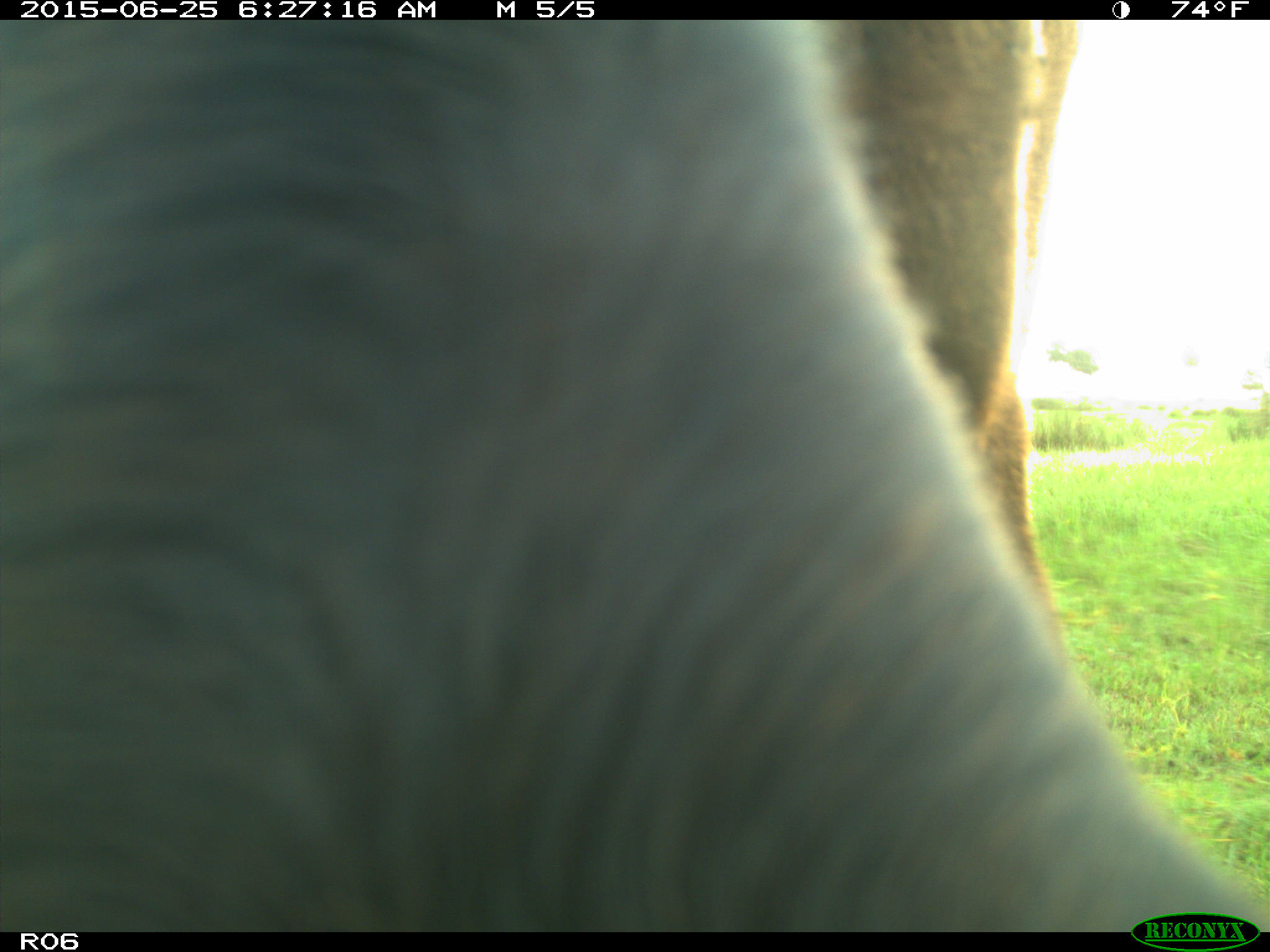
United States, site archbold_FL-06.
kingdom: Animalia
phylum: Chordata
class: Mammalia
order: Artiodactyla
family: Bovidae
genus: Bos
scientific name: Bos taurus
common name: domestic cow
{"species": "Bos taurus (domestic cow)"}